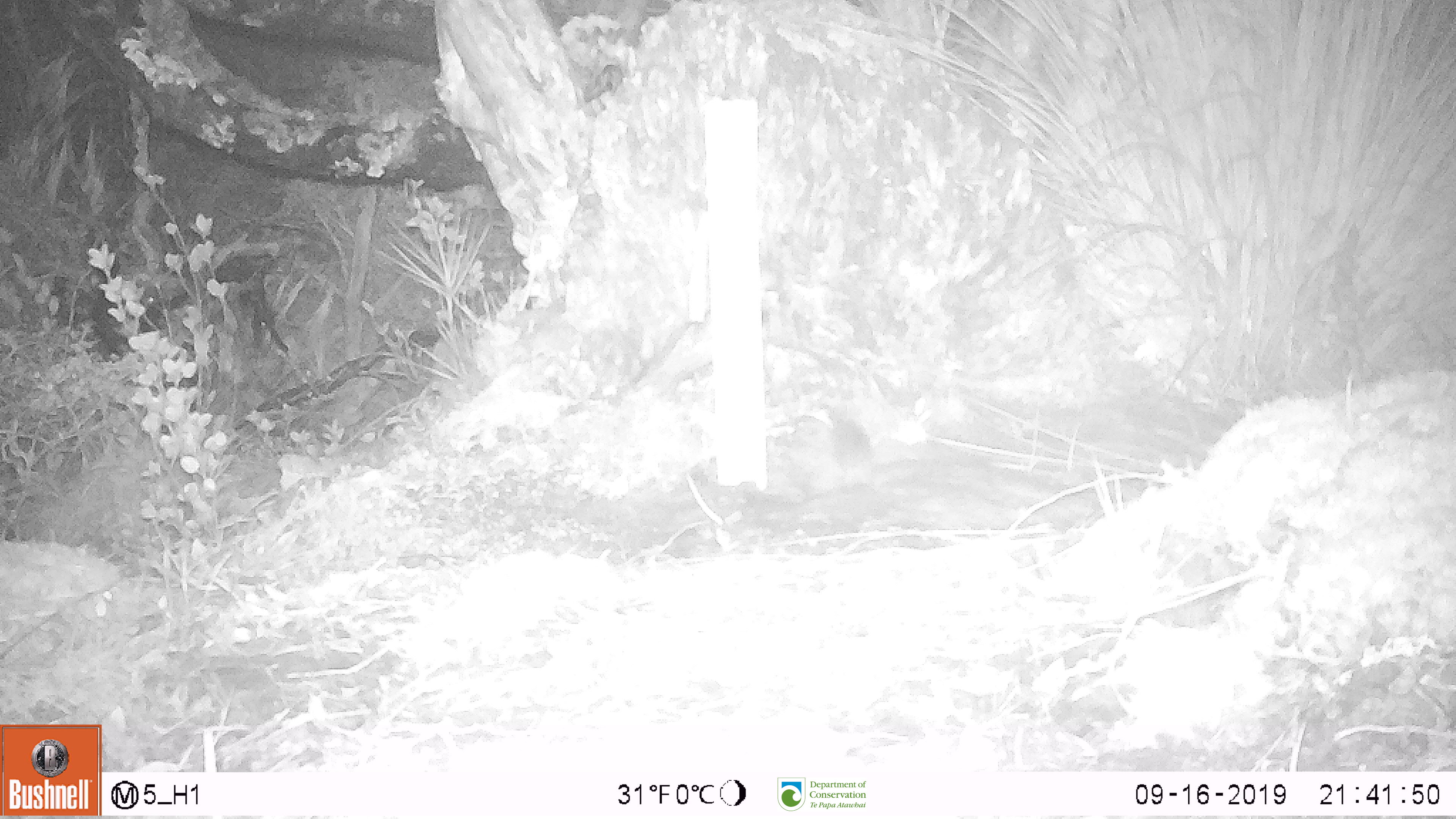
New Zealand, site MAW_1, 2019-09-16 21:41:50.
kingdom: Animalia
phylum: Chordata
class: Mammalia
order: Rodentia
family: Muridae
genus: Mus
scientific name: Mus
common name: mouse